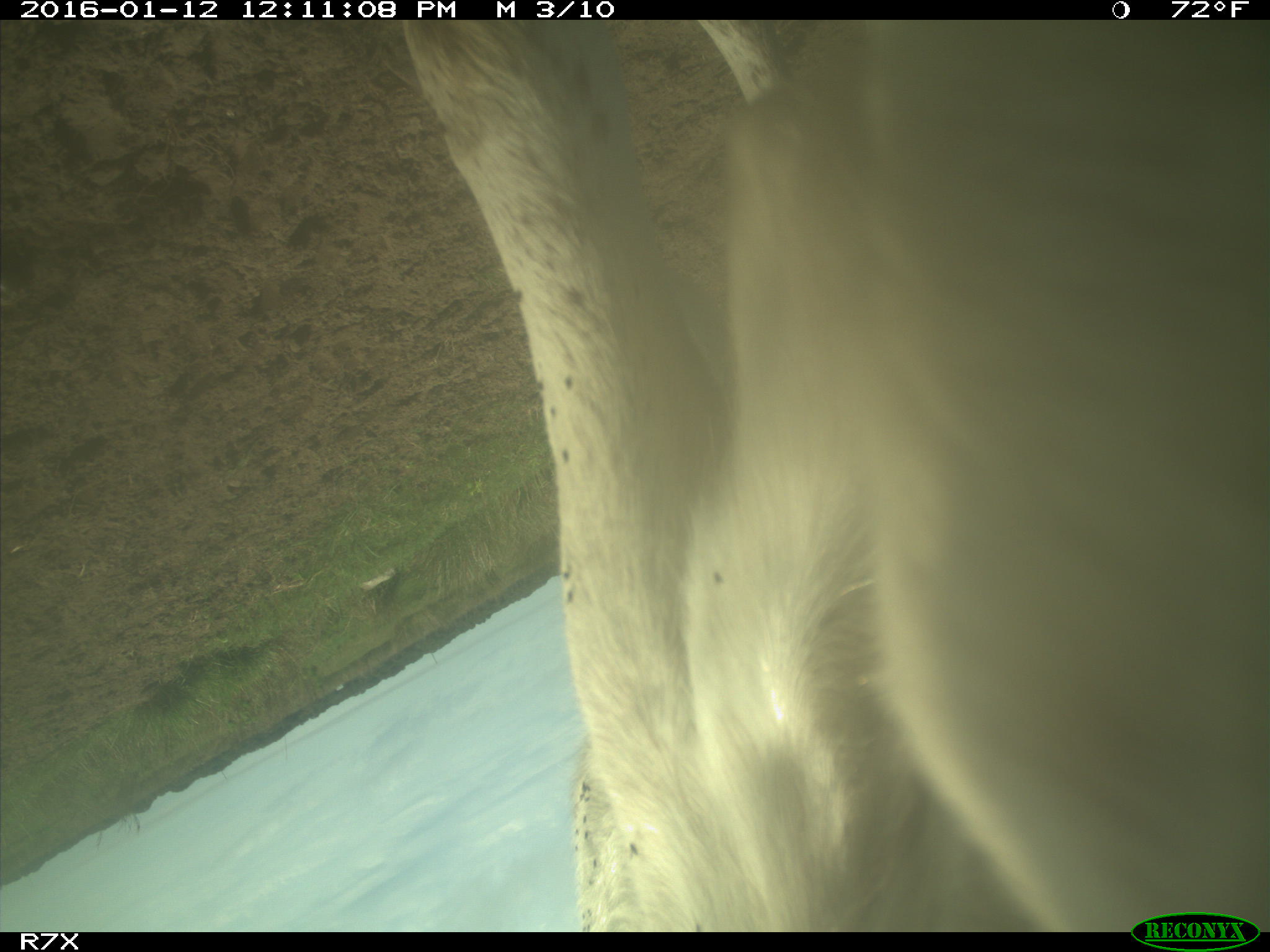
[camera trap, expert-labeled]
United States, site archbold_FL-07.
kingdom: Animalia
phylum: Chordata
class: Mammalia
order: Artiodactyla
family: Bovidae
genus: Bos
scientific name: Bos taurus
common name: domestic cow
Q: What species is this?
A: Bos taurus (domestic cow).